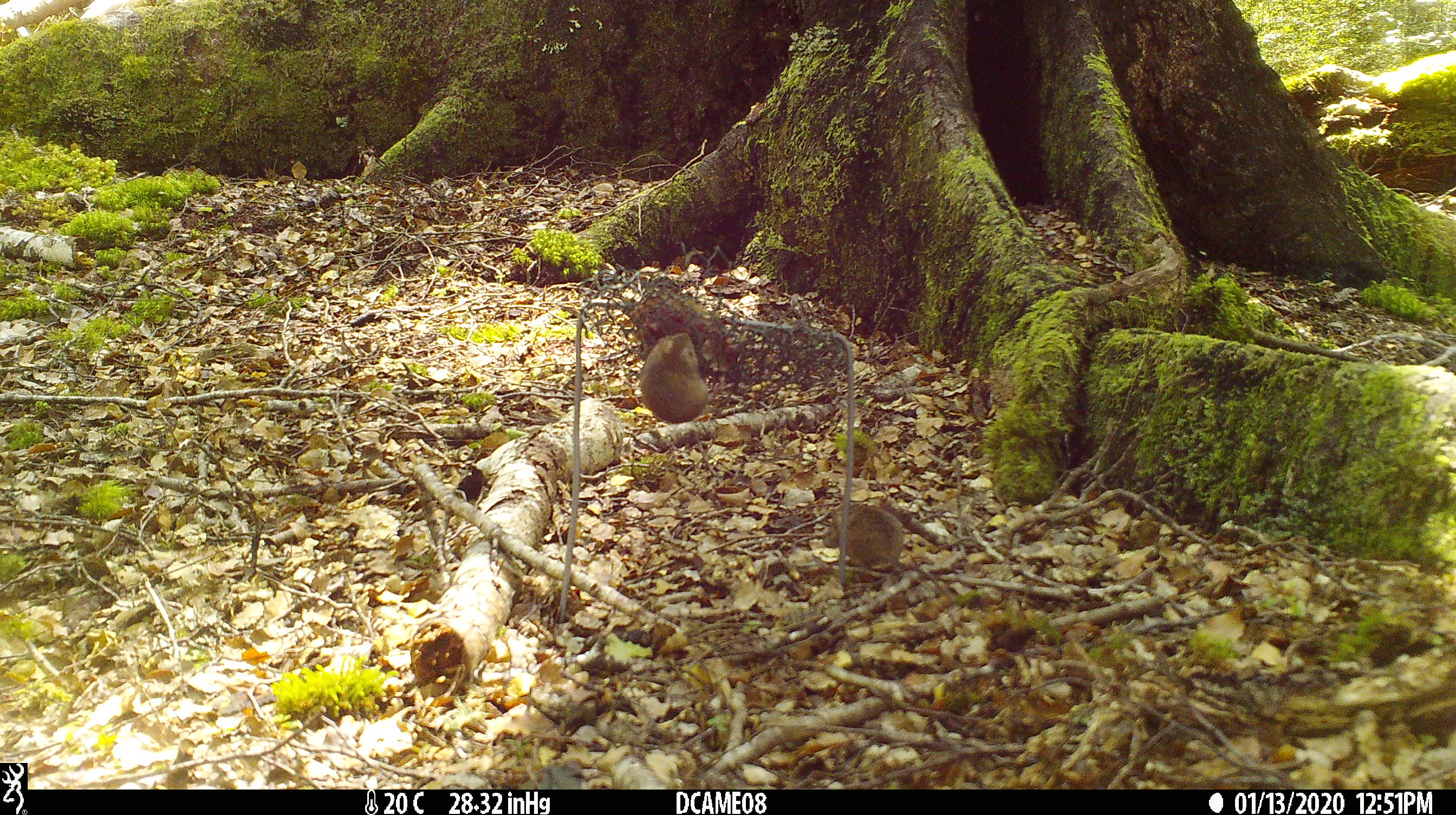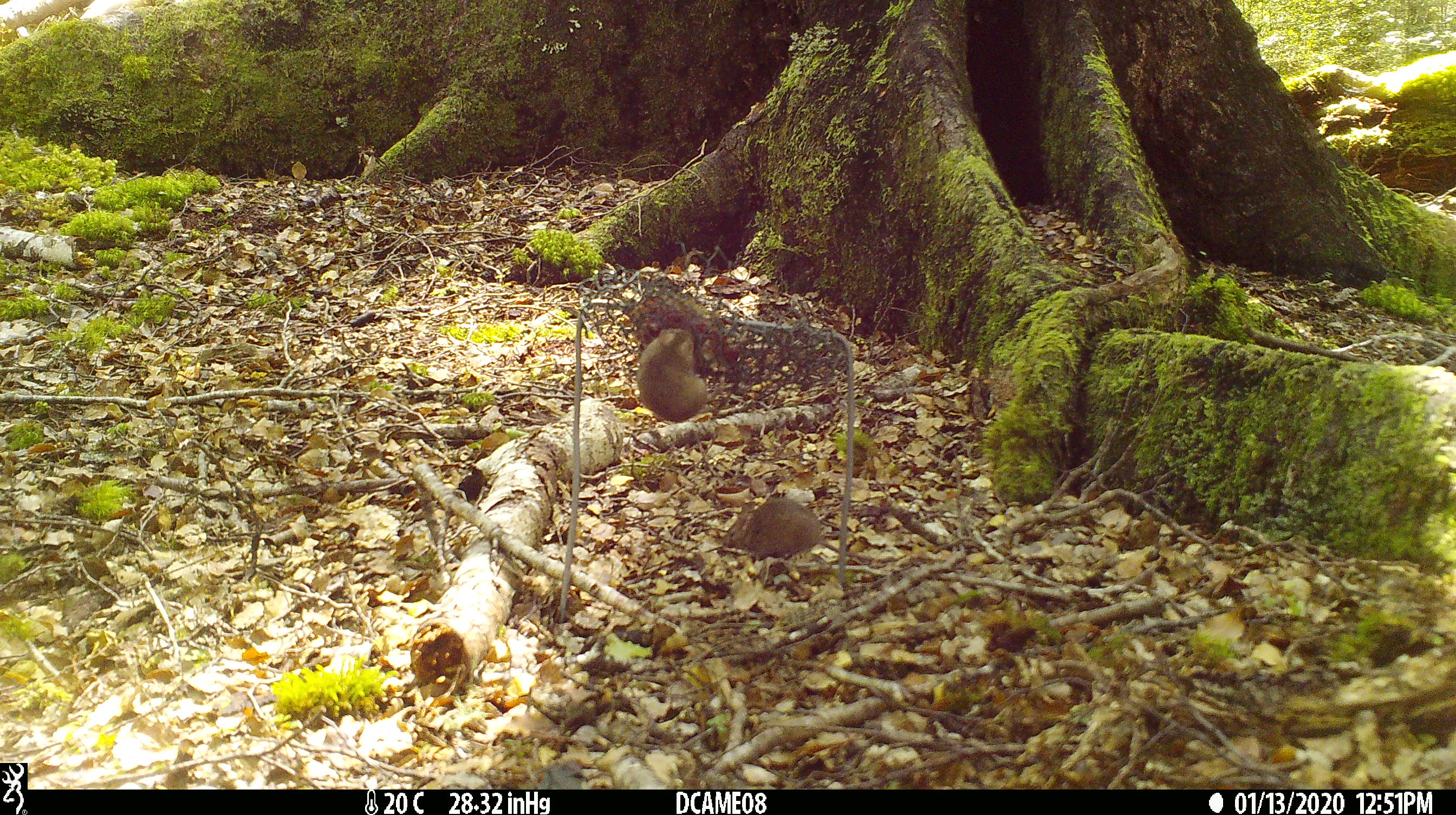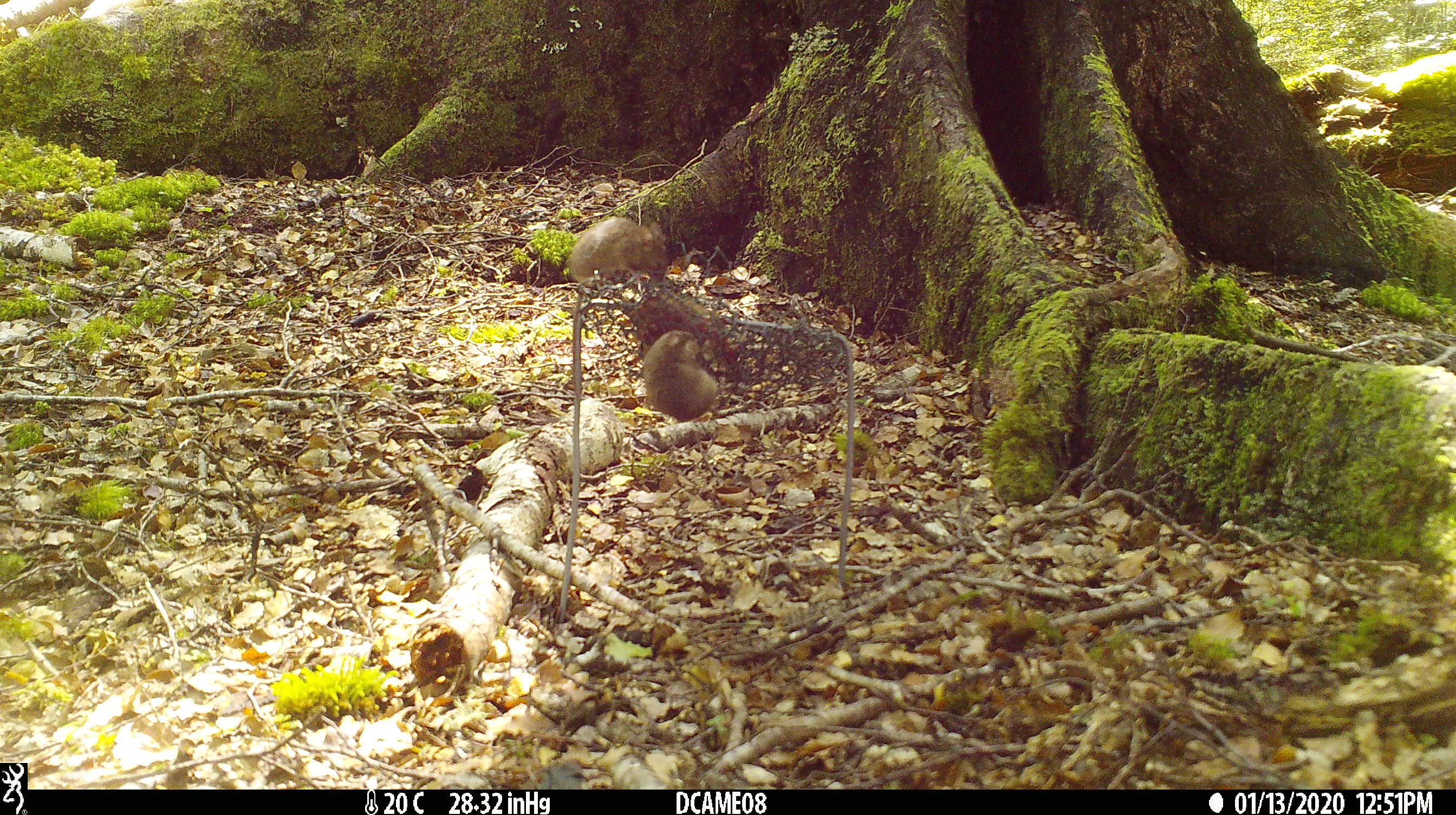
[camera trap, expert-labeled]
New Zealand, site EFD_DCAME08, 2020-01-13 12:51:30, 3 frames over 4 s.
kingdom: Animalia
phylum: Chordata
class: Mammalia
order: Rodentia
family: Muridae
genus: Mus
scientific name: Mus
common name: mouse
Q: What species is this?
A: Mouse (Mus).